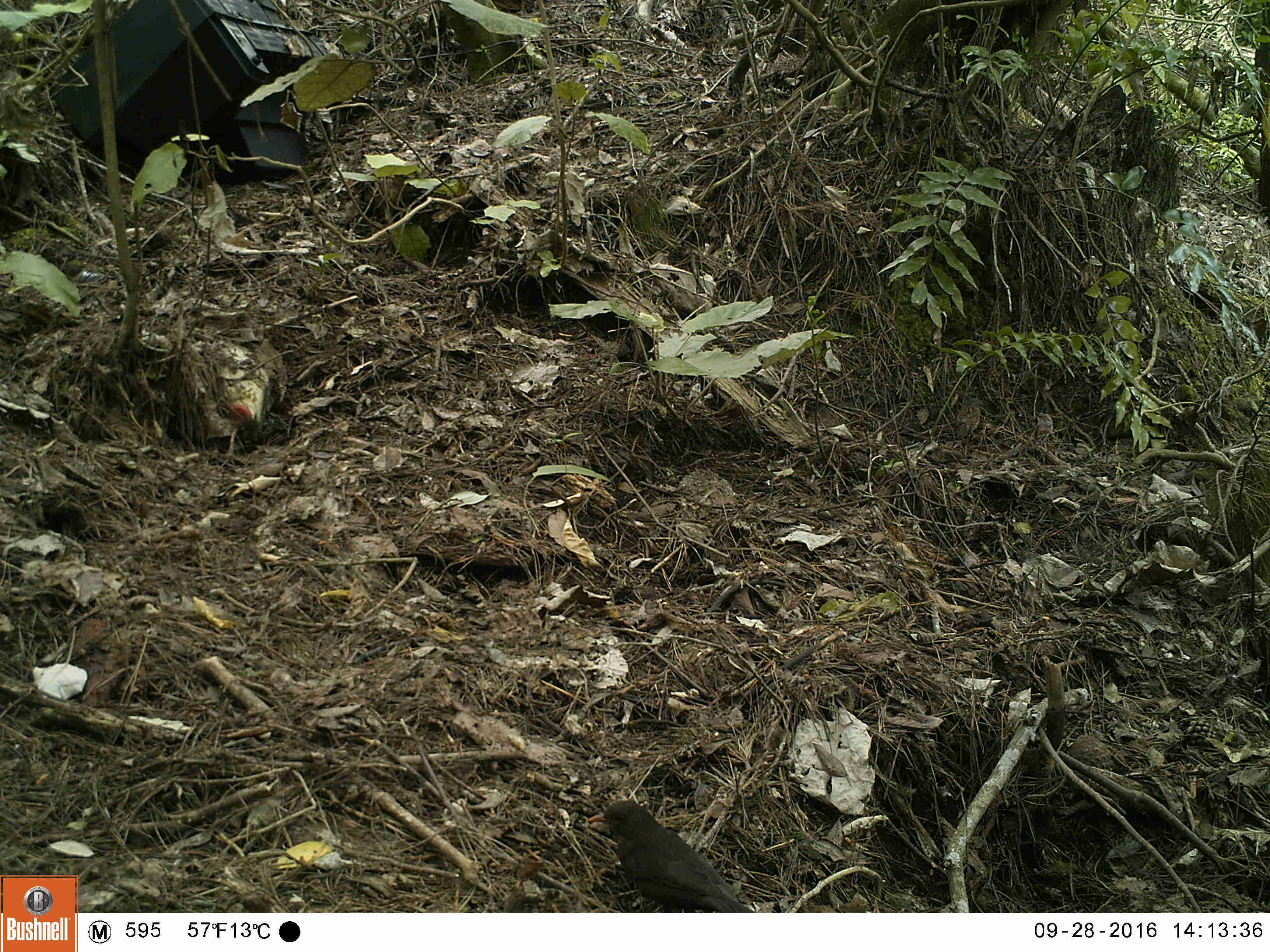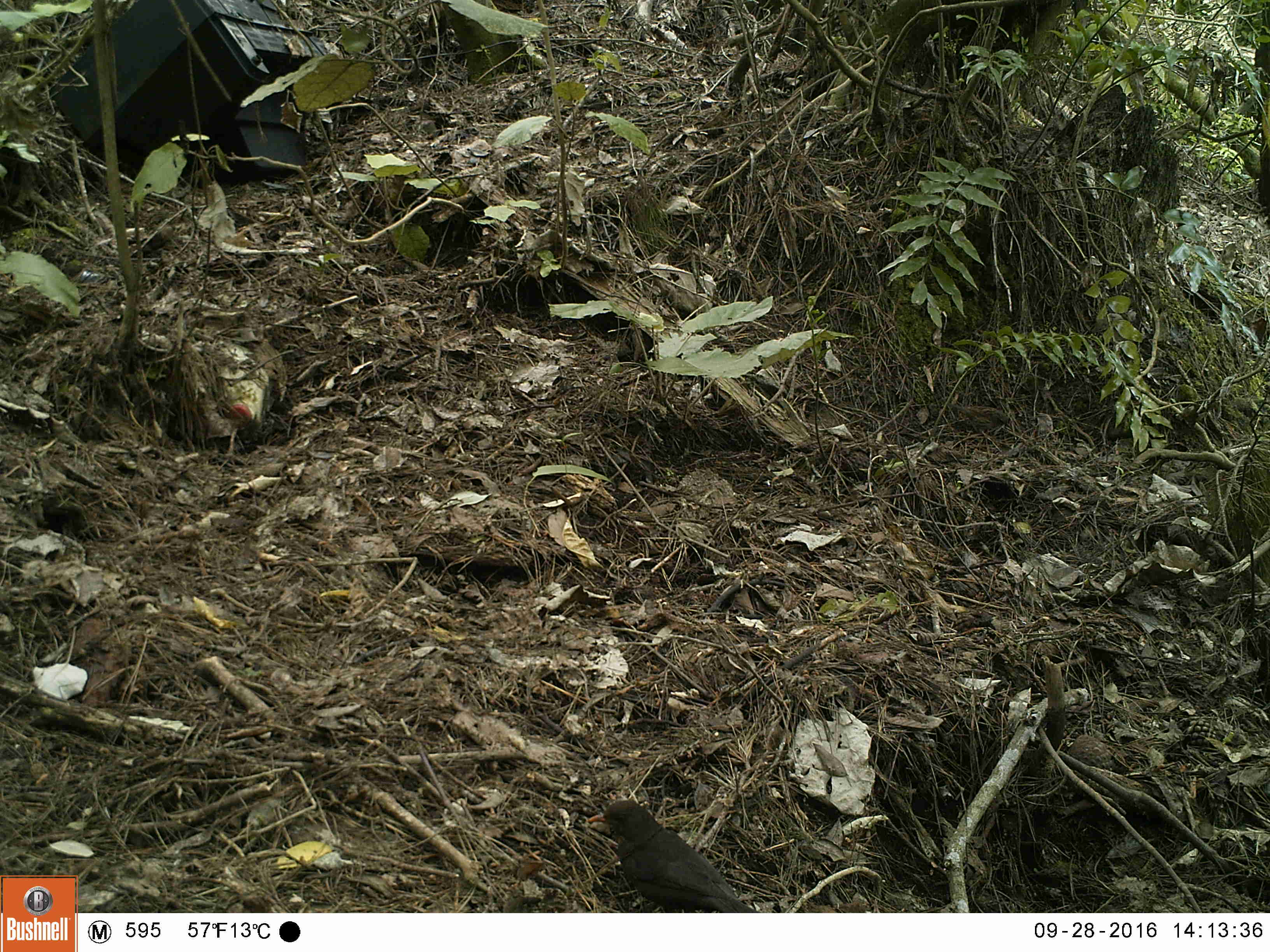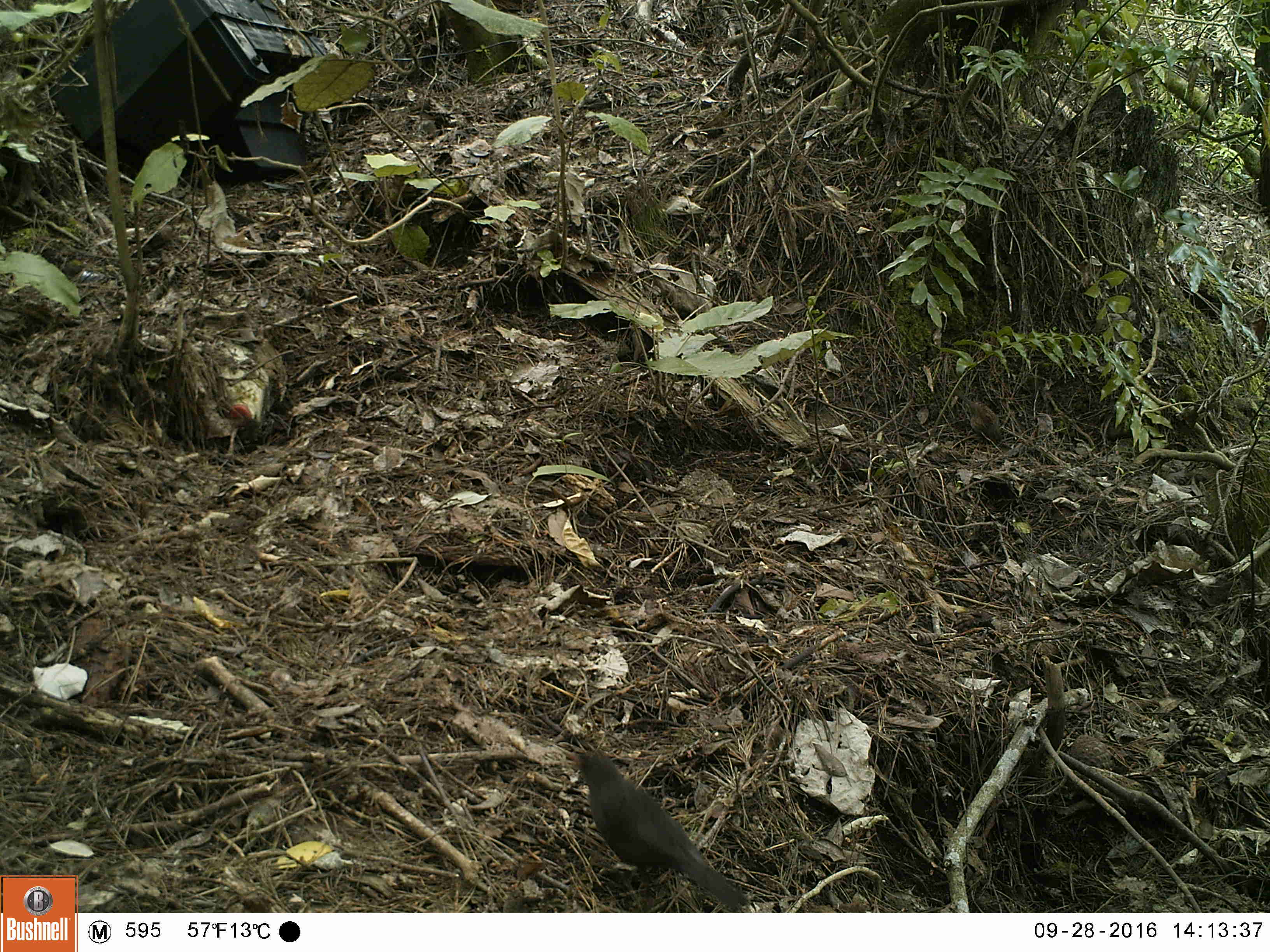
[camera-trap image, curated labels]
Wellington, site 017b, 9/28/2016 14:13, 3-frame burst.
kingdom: Animalia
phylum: Chordata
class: Aves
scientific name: Aves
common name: bird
Bird (Aves).